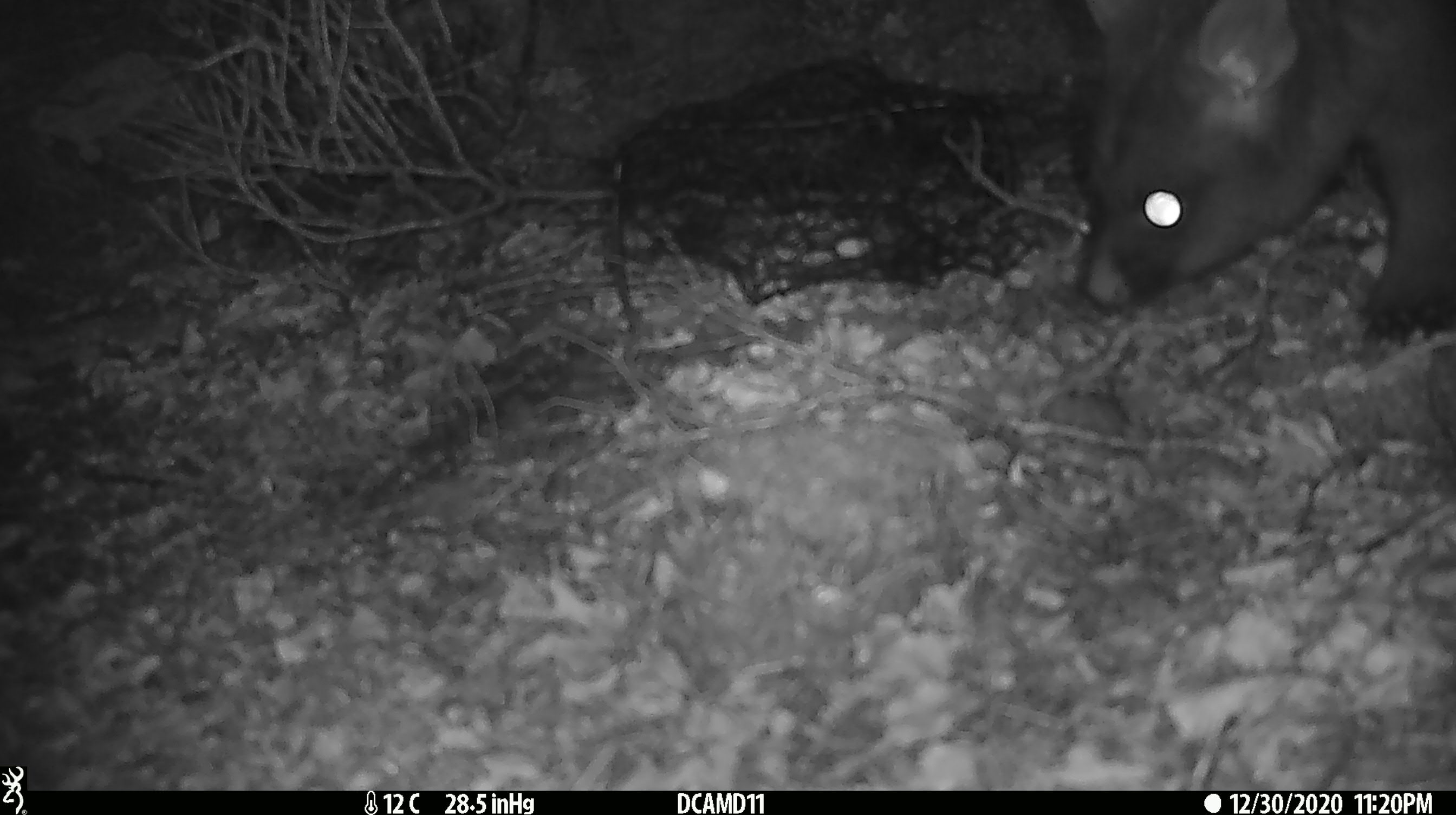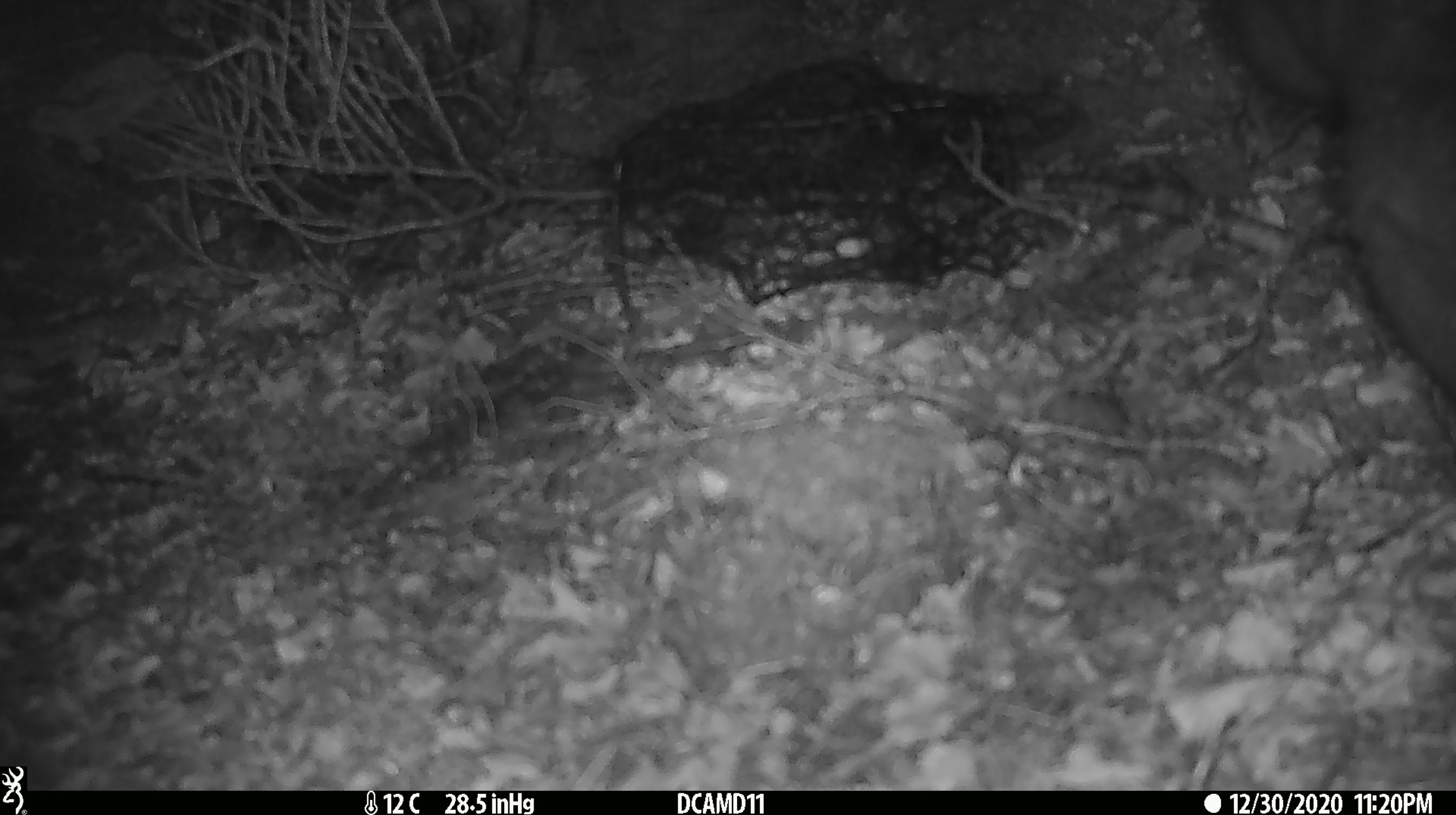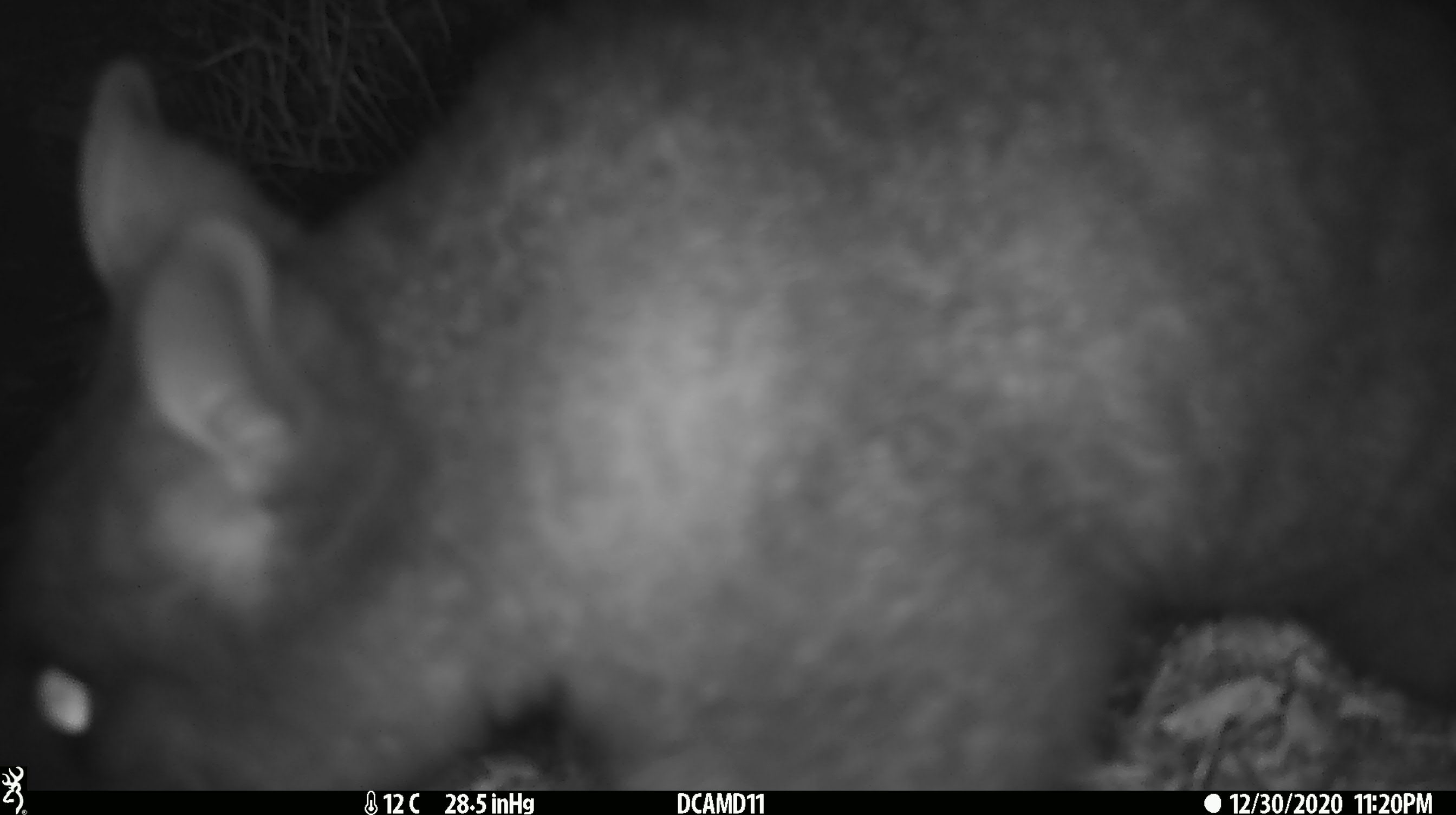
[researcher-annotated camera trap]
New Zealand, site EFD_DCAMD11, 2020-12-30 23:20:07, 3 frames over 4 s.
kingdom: Animalia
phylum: Chordata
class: Mammalia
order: Diprotodontia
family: Phalangeridae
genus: Trichosurus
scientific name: Trichosurus vulpecula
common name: common brushtail possum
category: possum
Possum (common brushtail possum) (Trichosurus vulpecula).